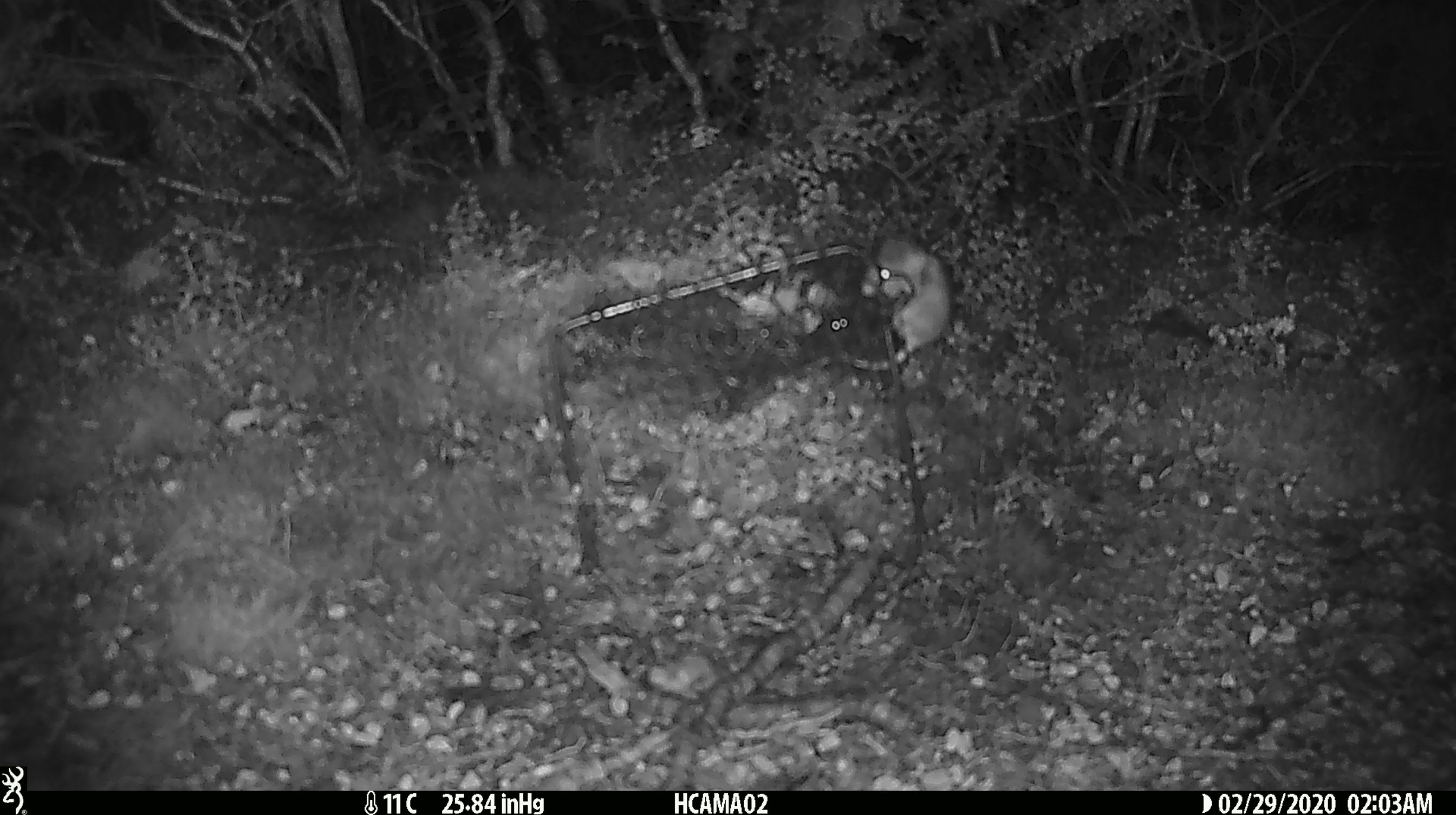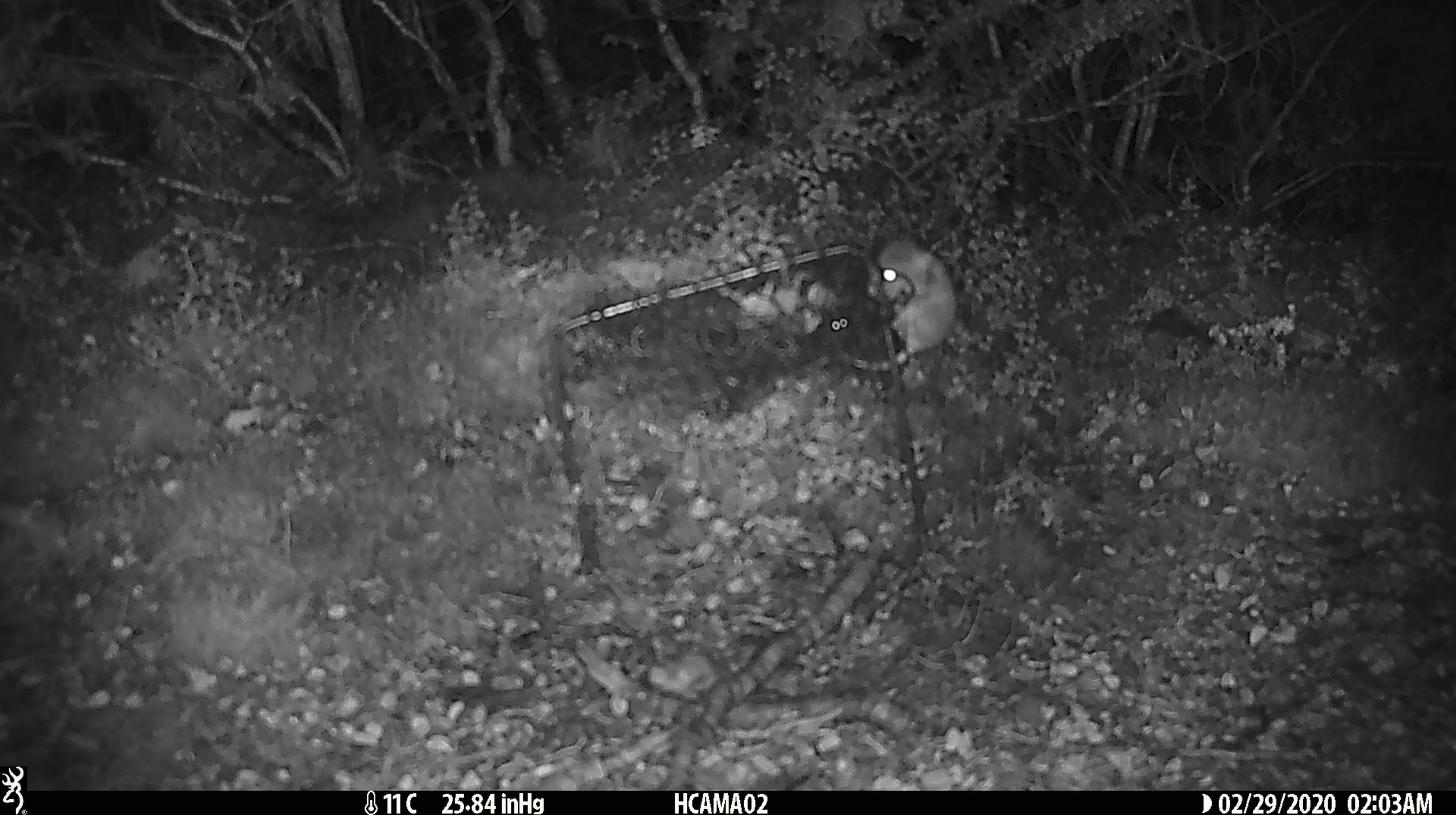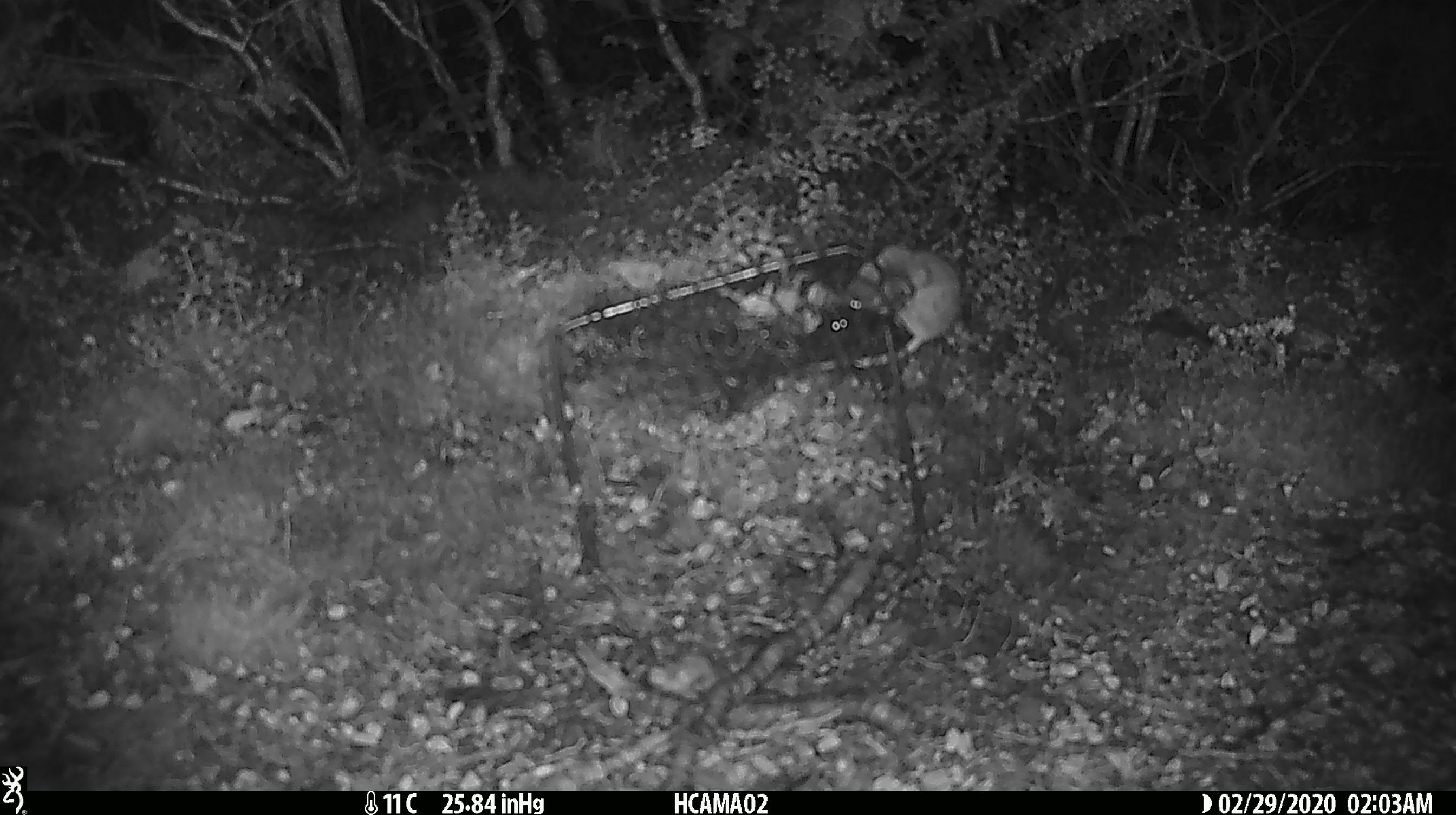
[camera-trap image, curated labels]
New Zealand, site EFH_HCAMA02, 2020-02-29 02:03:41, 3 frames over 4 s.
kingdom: Animalia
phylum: Chordata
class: Mammalia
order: Rodentia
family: Muridae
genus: Mus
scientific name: Mus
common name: mouse